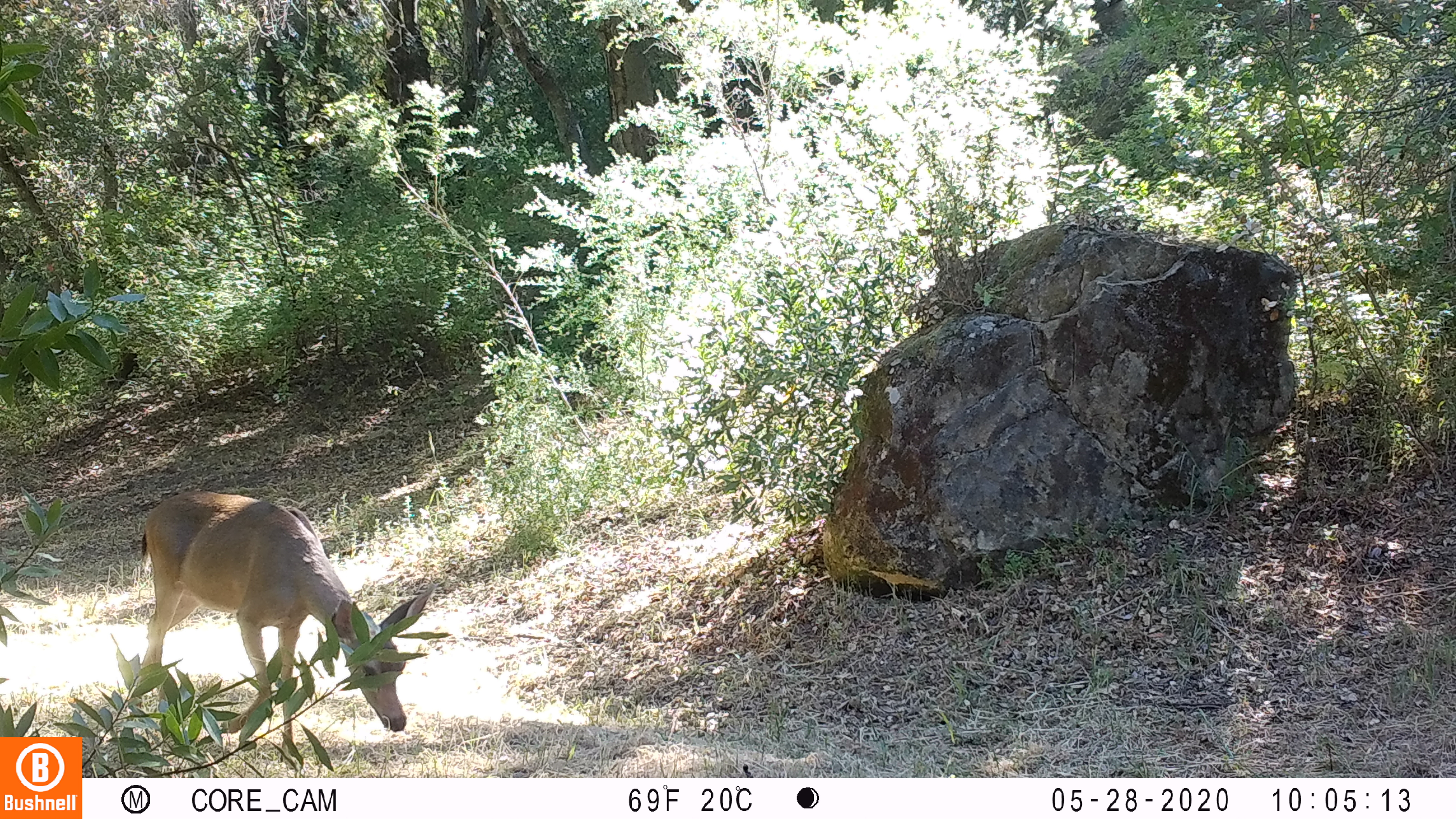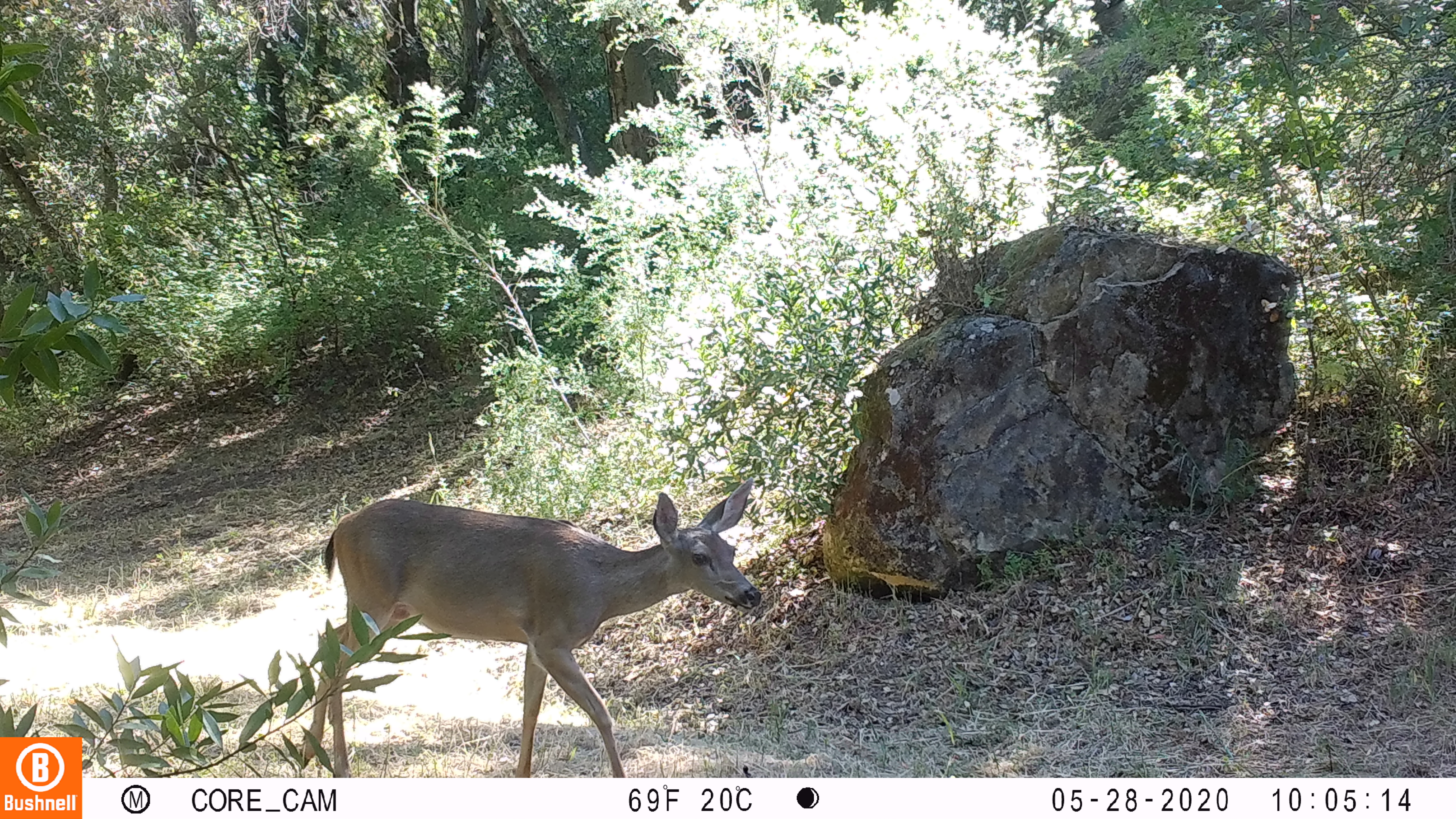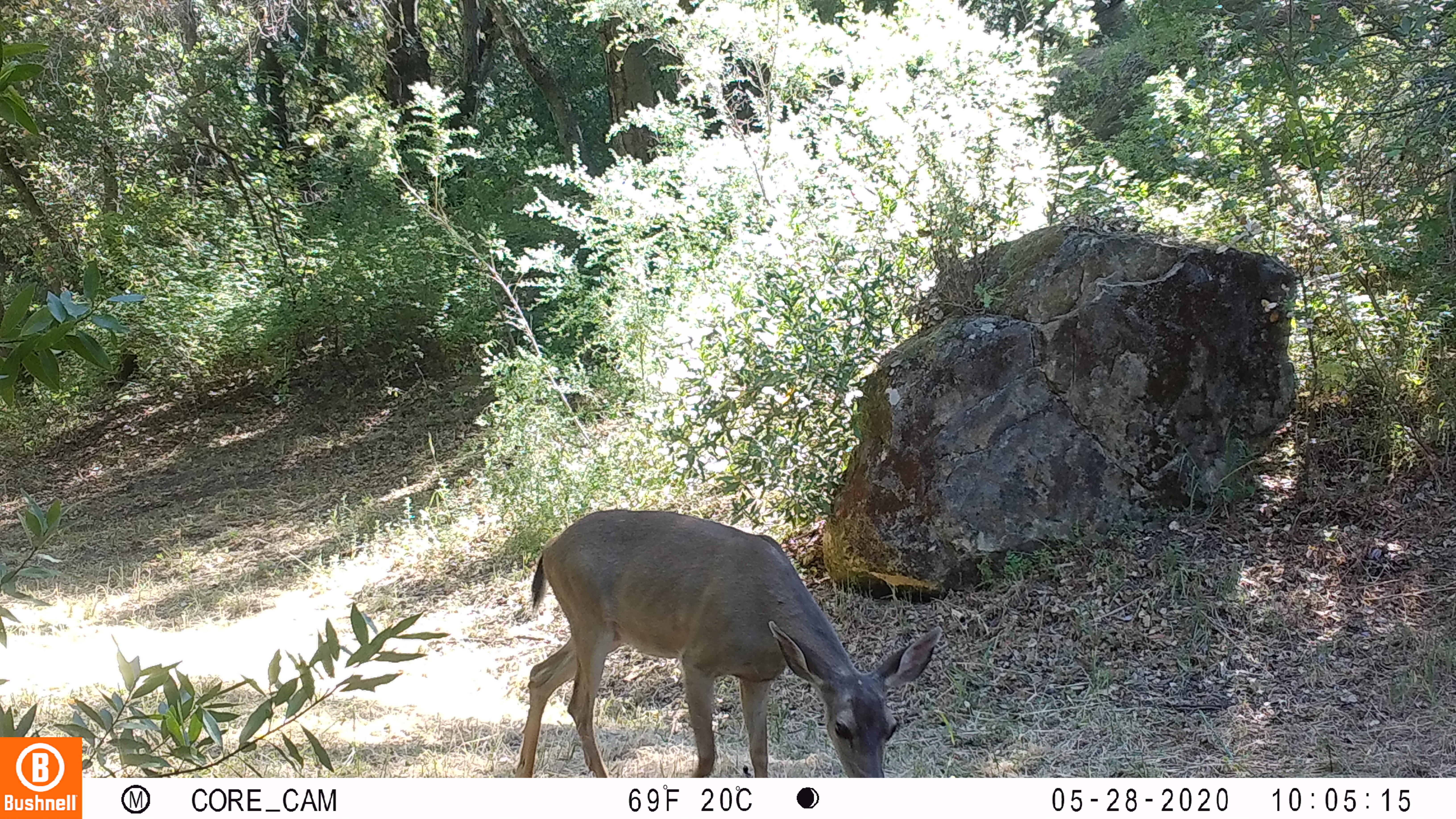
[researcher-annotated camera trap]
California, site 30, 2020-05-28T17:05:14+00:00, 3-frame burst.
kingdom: Animalia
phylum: Chordata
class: Mammalia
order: Artiodactyla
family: Cervidae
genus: Odocoileus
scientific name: Odocoileus hemionus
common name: mule deer